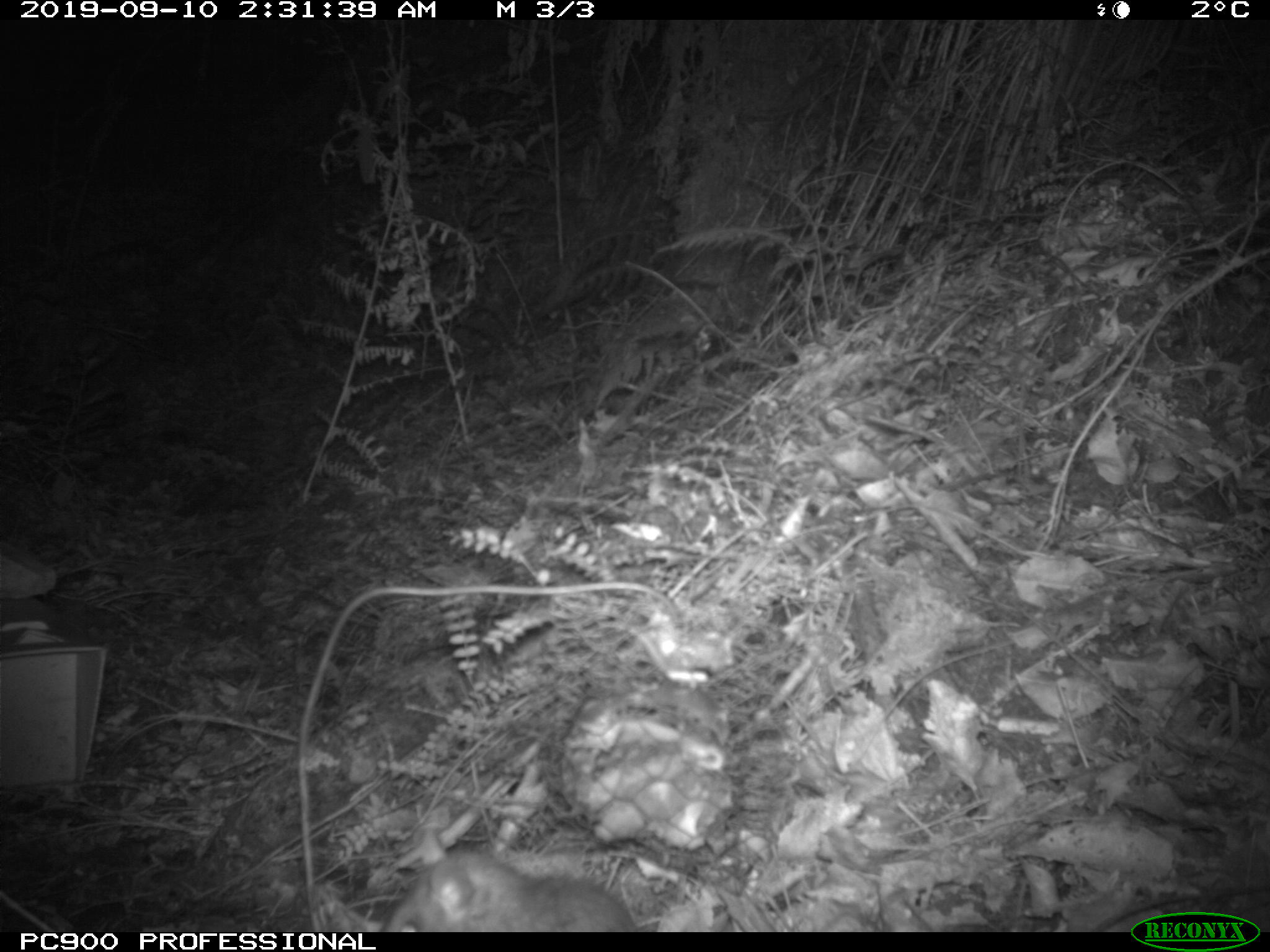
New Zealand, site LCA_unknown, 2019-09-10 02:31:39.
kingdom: Animalia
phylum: Chordata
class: Mammalia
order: Rodentia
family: Muridae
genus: Rattus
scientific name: Rattus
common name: rat